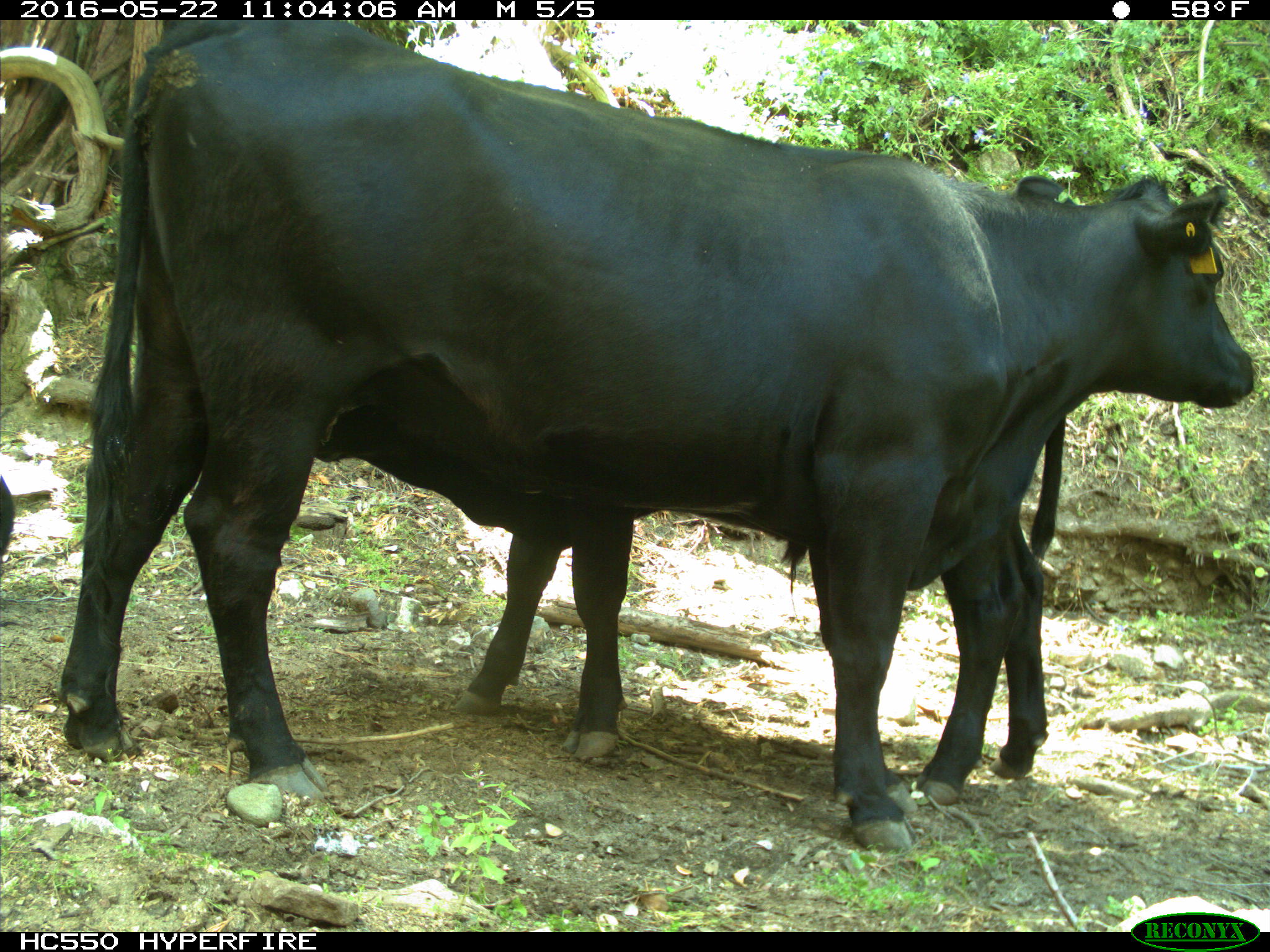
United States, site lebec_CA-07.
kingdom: Animalia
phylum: Chordata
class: Mammalia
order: Artiodactyla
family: Bovidae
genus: Bos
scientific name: Bos taurus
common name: domestic cow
Bos taurus (domestic cow).